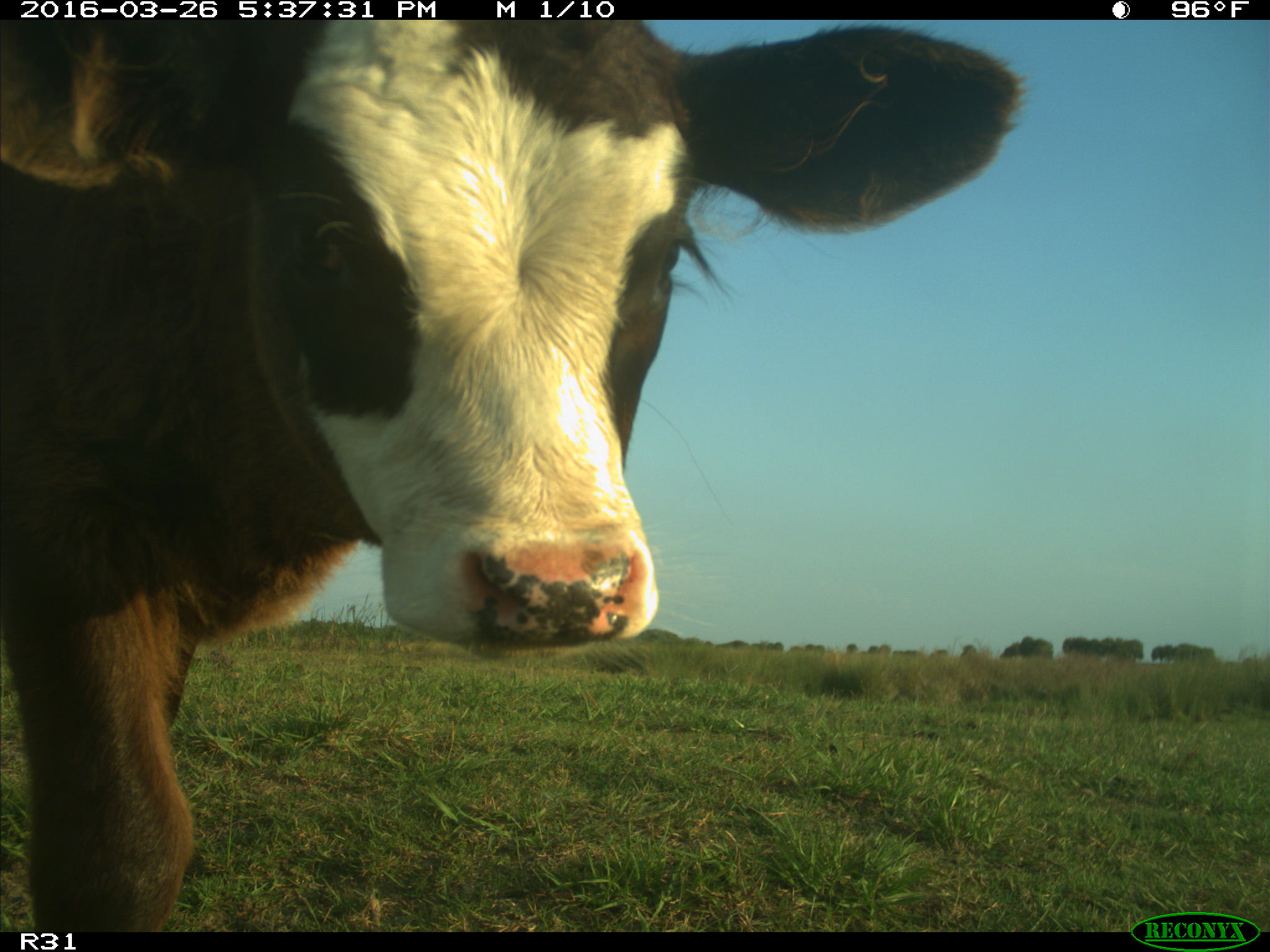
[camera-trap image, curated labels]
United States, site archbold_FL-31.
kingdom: Animalia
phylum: Chordata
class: Mammalia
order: Artiodactyla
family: Bovidae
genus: Bos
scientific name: Bos taurus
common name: domestic cow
Bos taurus (domestic cow).